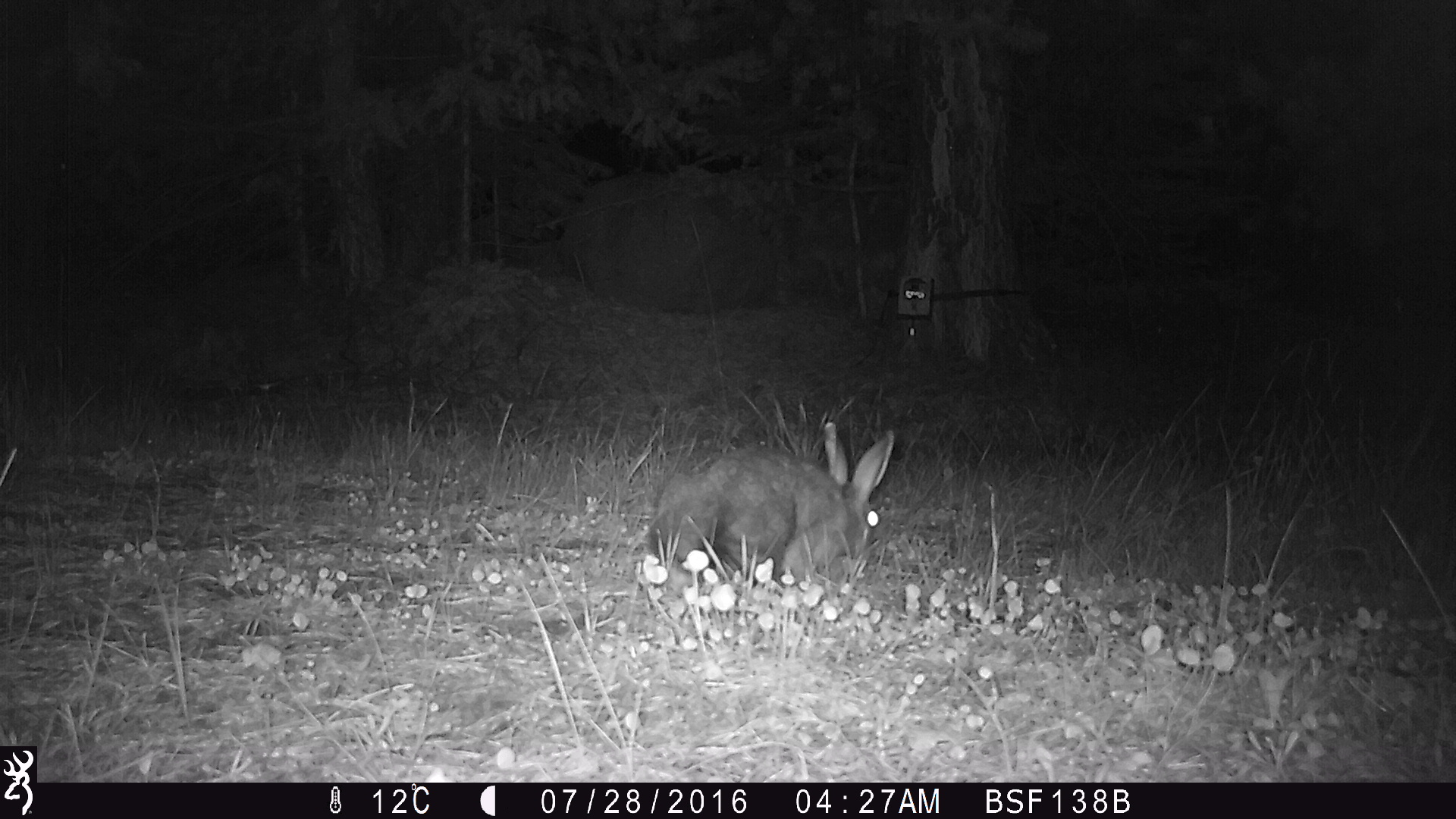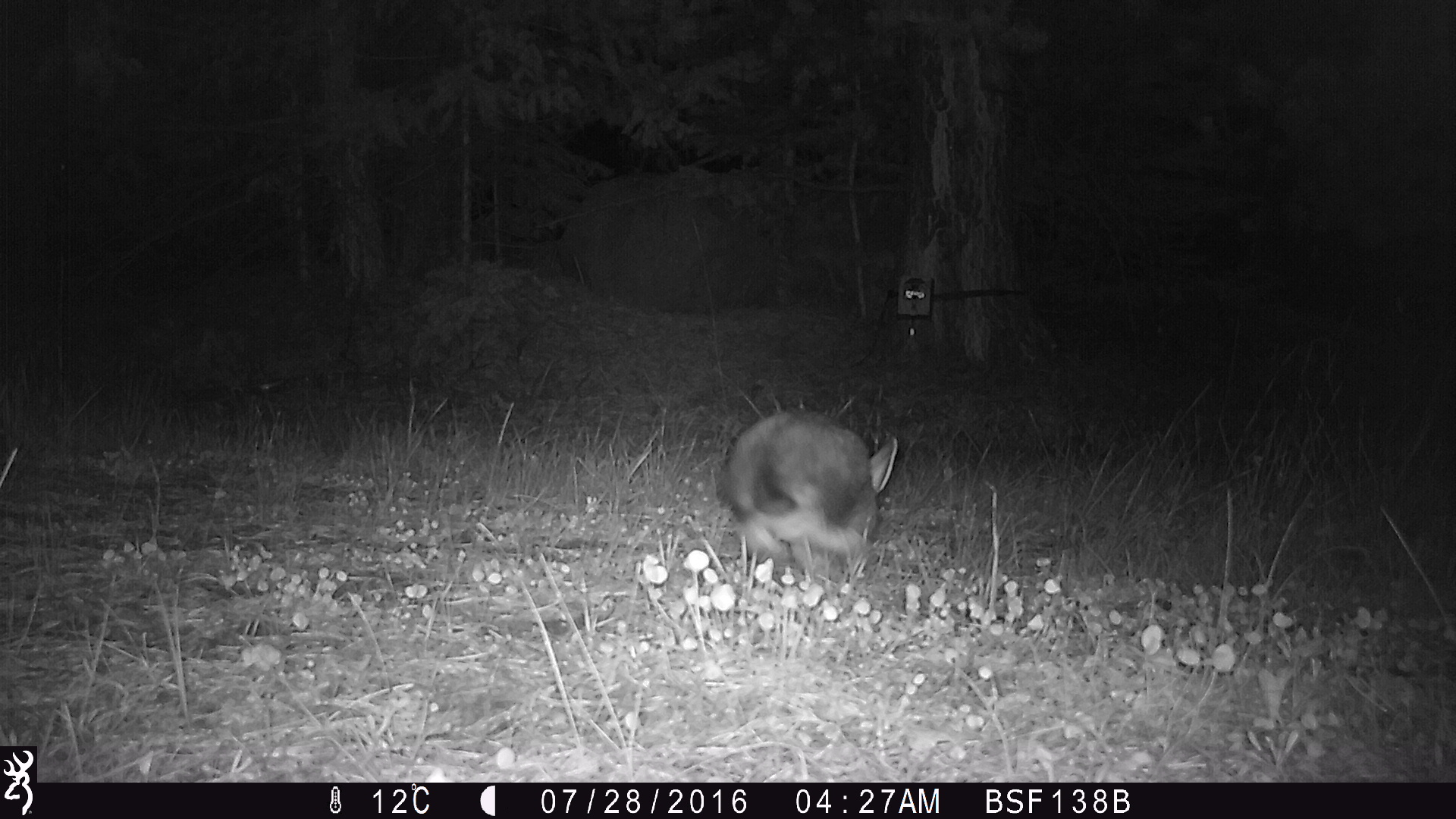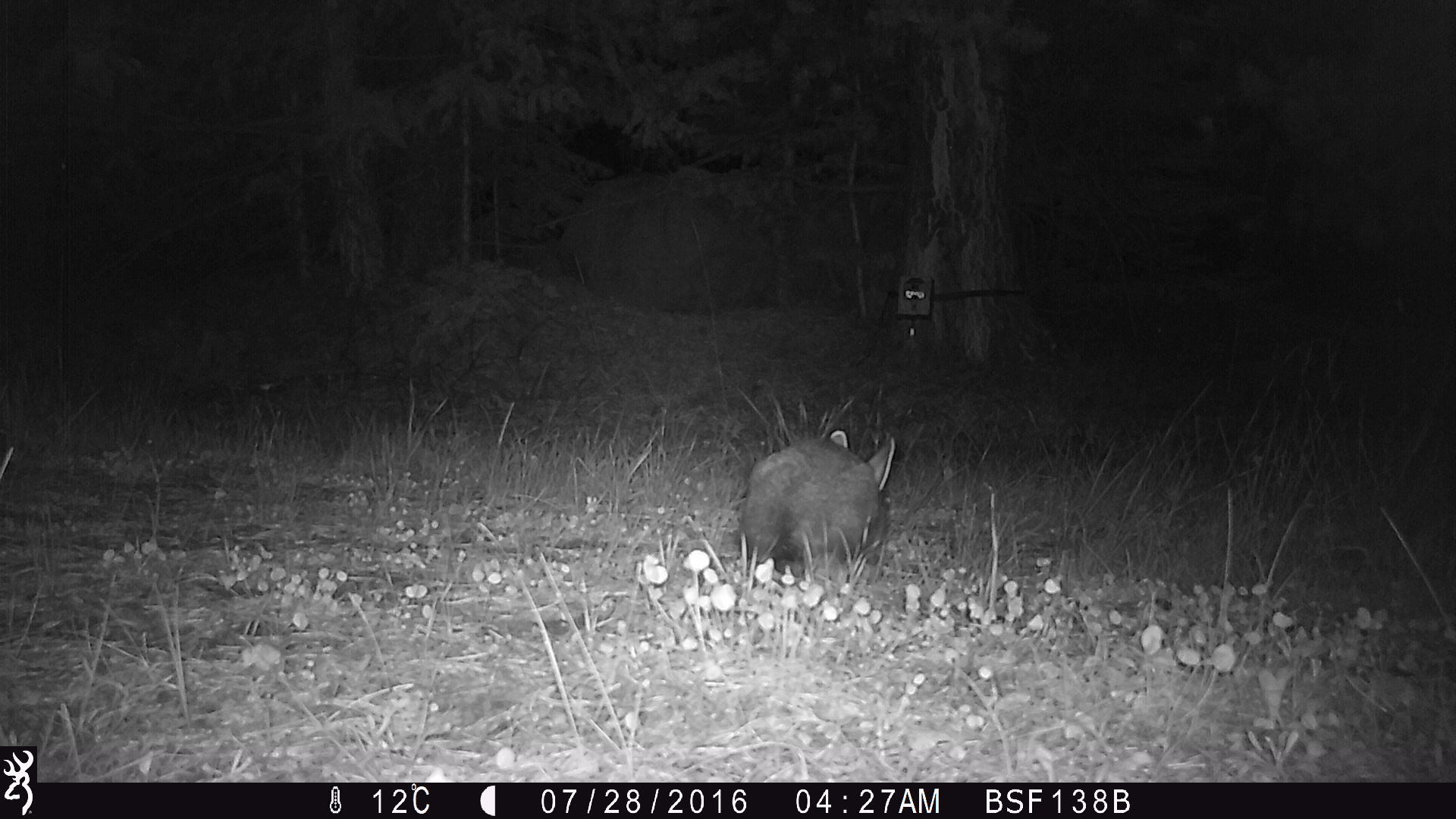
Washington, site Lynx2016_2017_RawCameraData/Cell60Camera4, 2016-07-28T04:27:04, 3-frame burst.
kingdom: Animalia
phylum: Chordata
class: Mammalia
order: Lagomorpha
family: Leporidae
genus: Lepus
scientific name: Lepus americanus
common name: snowshoe hare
Lepus americanus (snowshoe hare). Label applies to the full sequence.